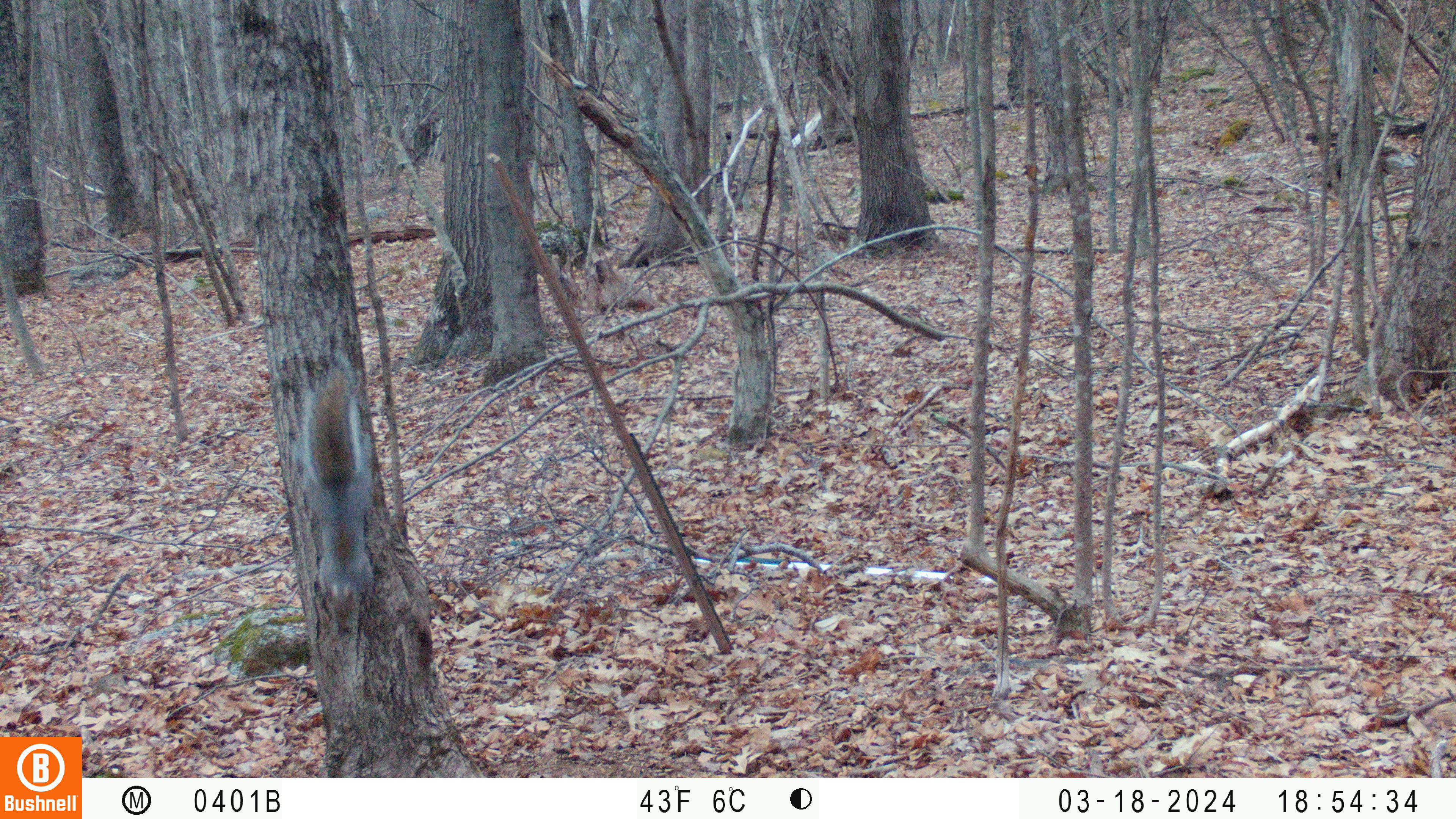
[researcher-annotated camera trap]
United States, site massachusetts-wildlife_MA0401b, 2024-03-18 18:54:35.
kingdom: Animalia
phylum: Chordata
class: Mammalia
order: Rodentia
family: Sciuridae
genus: Sciurus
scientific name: Sciurus carolinensis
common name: gray squirrel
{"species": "gray squirrel (Sciurus carolinensis)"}